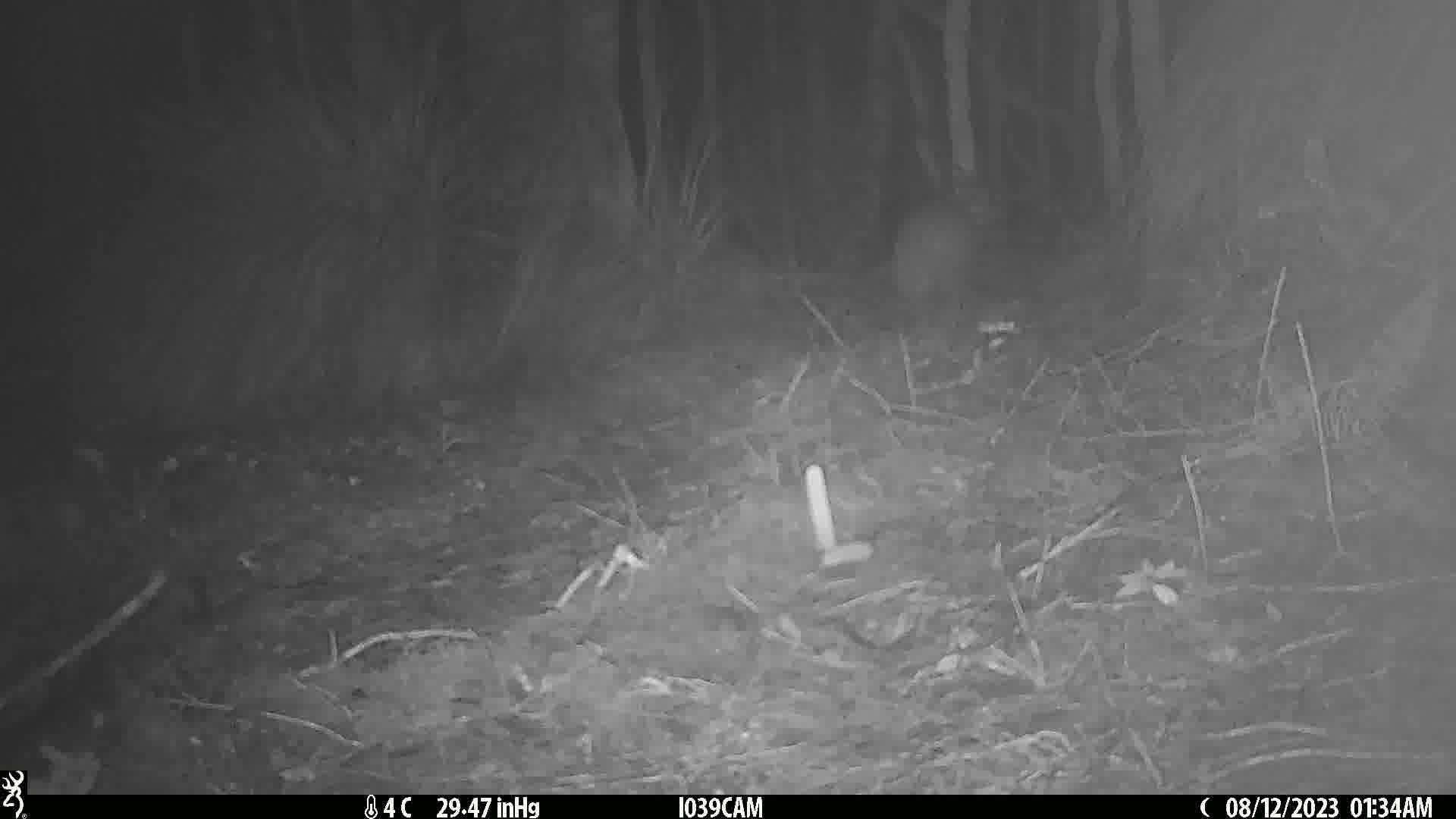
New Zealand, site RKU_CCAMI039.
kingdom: Animalia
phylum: Chordata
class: Aves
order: Apterygiformes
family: Apterygidae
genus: Apteryx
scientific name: Apteryx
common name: kiwi